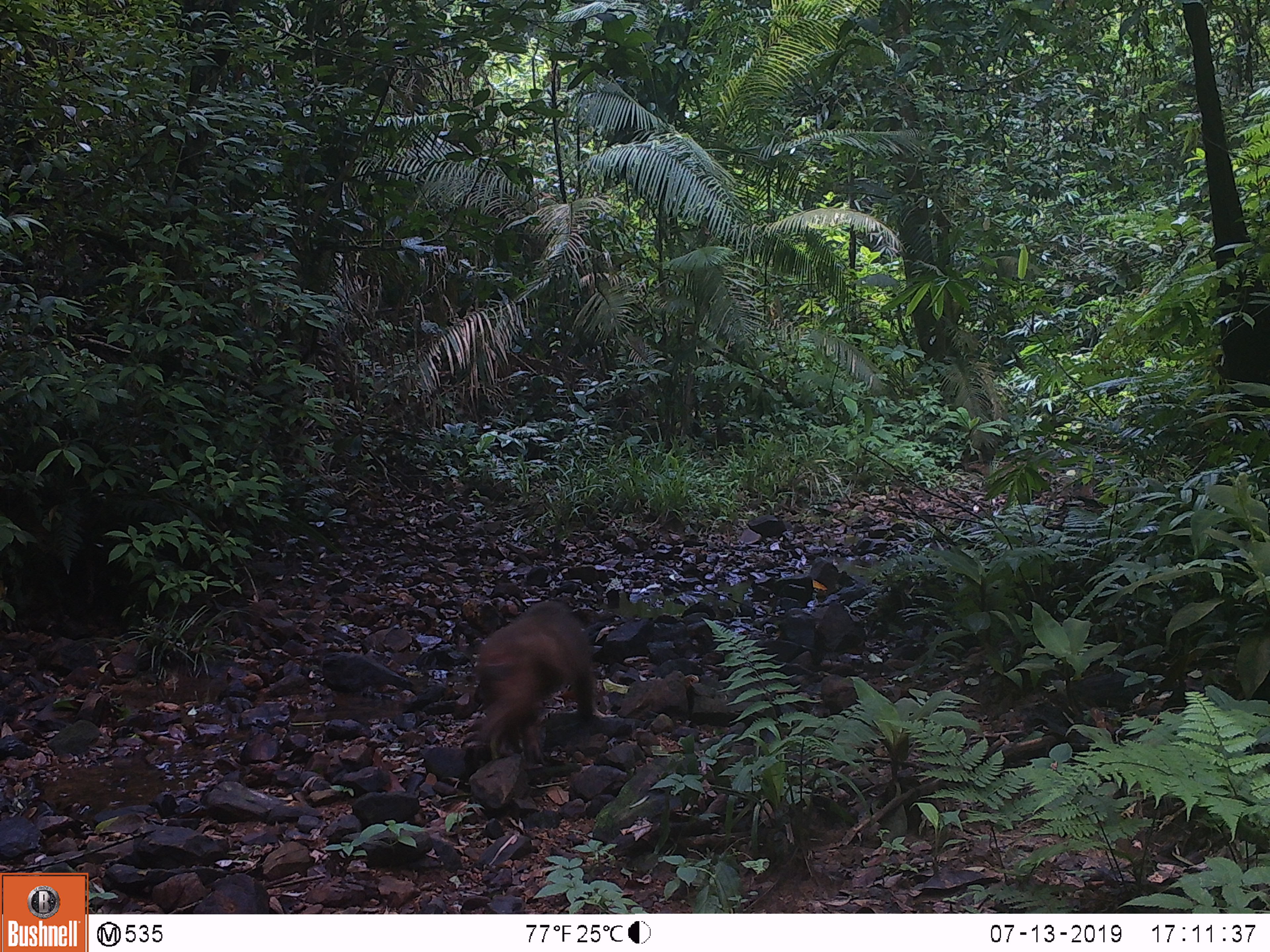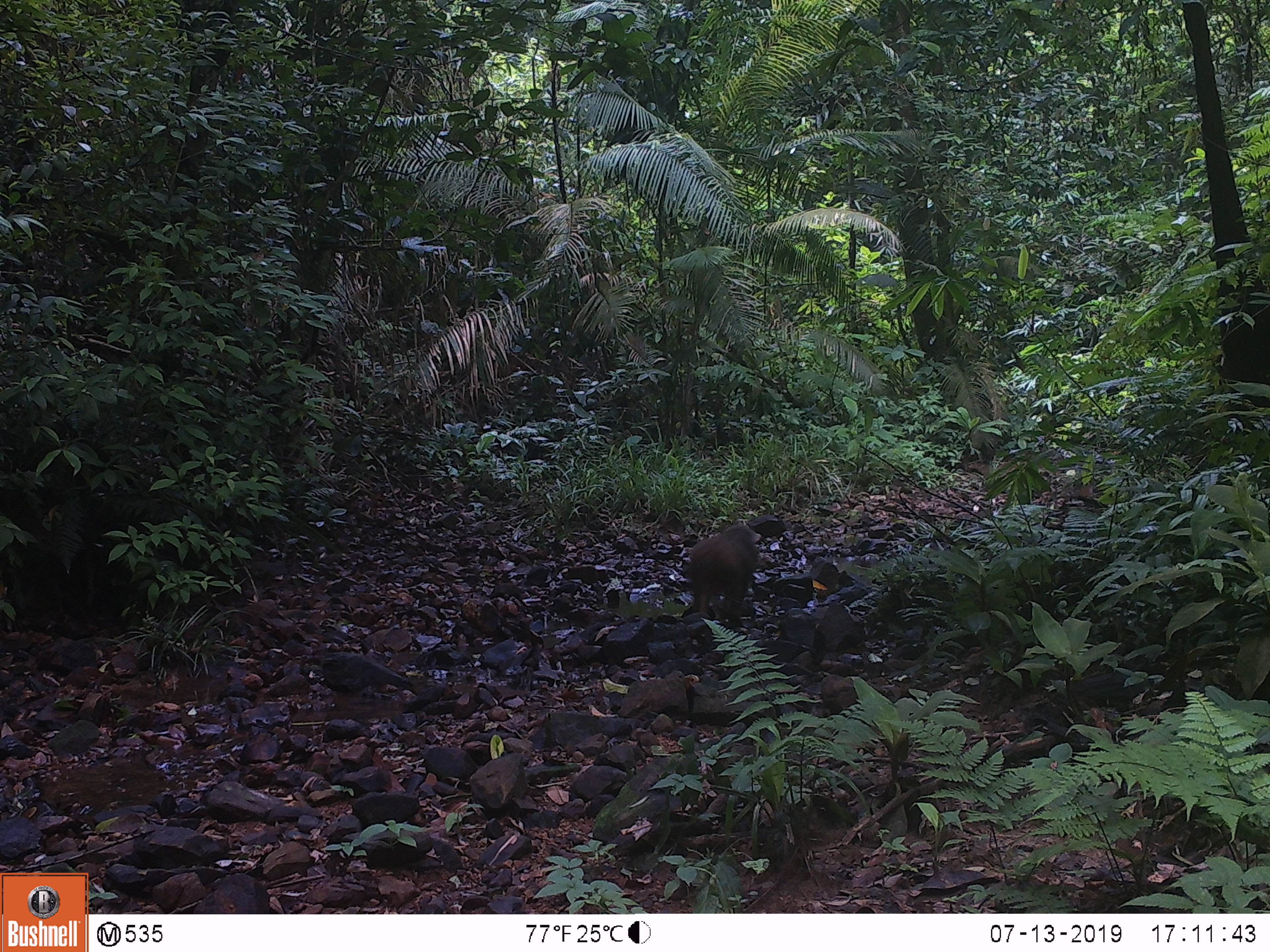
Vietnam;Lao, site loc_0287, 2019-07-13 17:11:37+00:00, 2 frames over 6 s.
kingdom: Animalia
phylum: Chordata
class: Mammalia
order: Primates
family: Cercopithecidae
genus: Macaca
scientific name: Macaca arctoides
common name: stump-tailed macaque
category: stump tailed macaque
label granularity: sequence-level